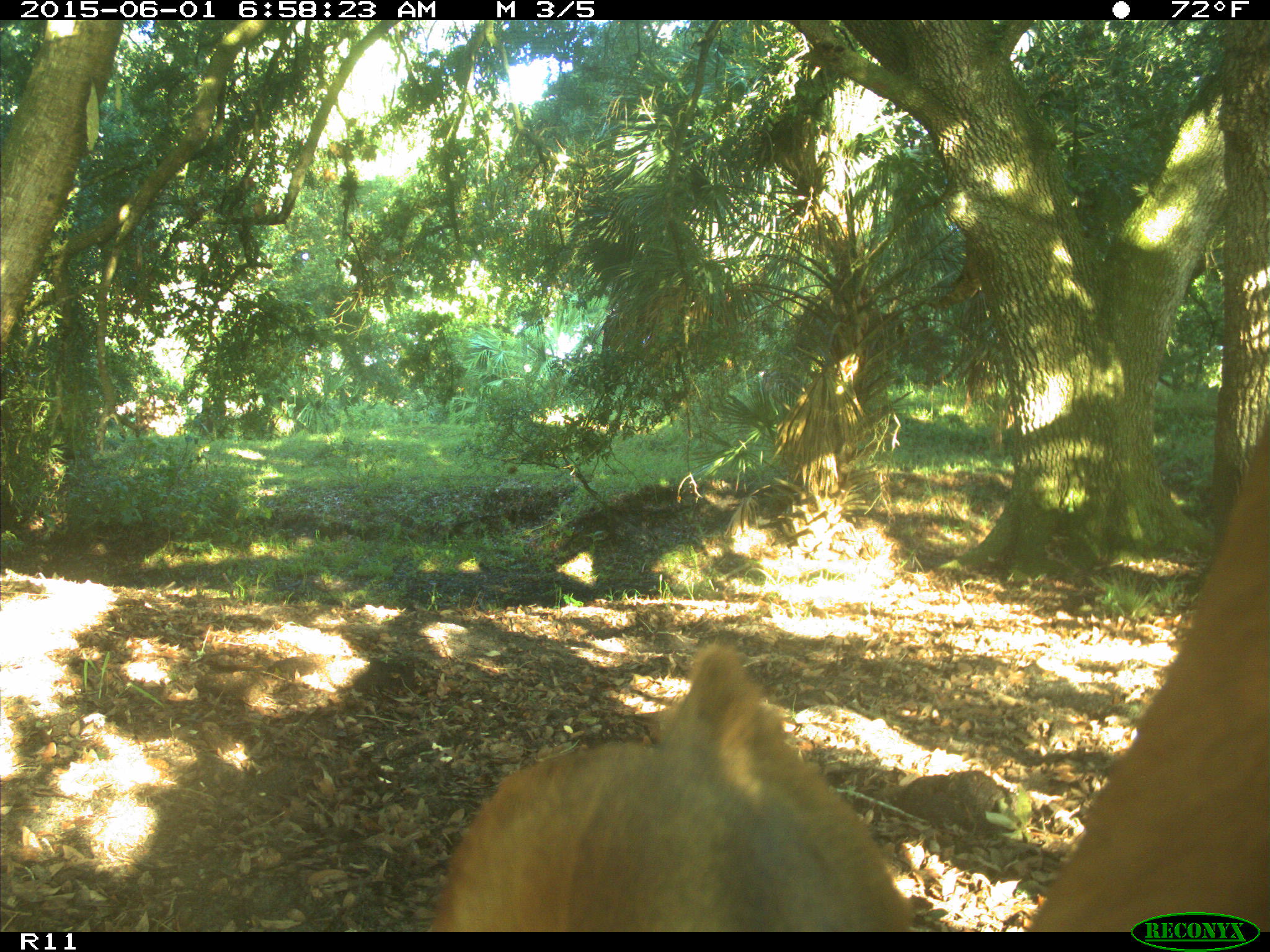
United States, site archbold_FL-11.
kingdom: Animalia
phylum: Chordata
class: Mammalia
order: Artiodactyla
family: Bovidae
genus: Bos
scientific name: Bos taurus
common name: domestic cow